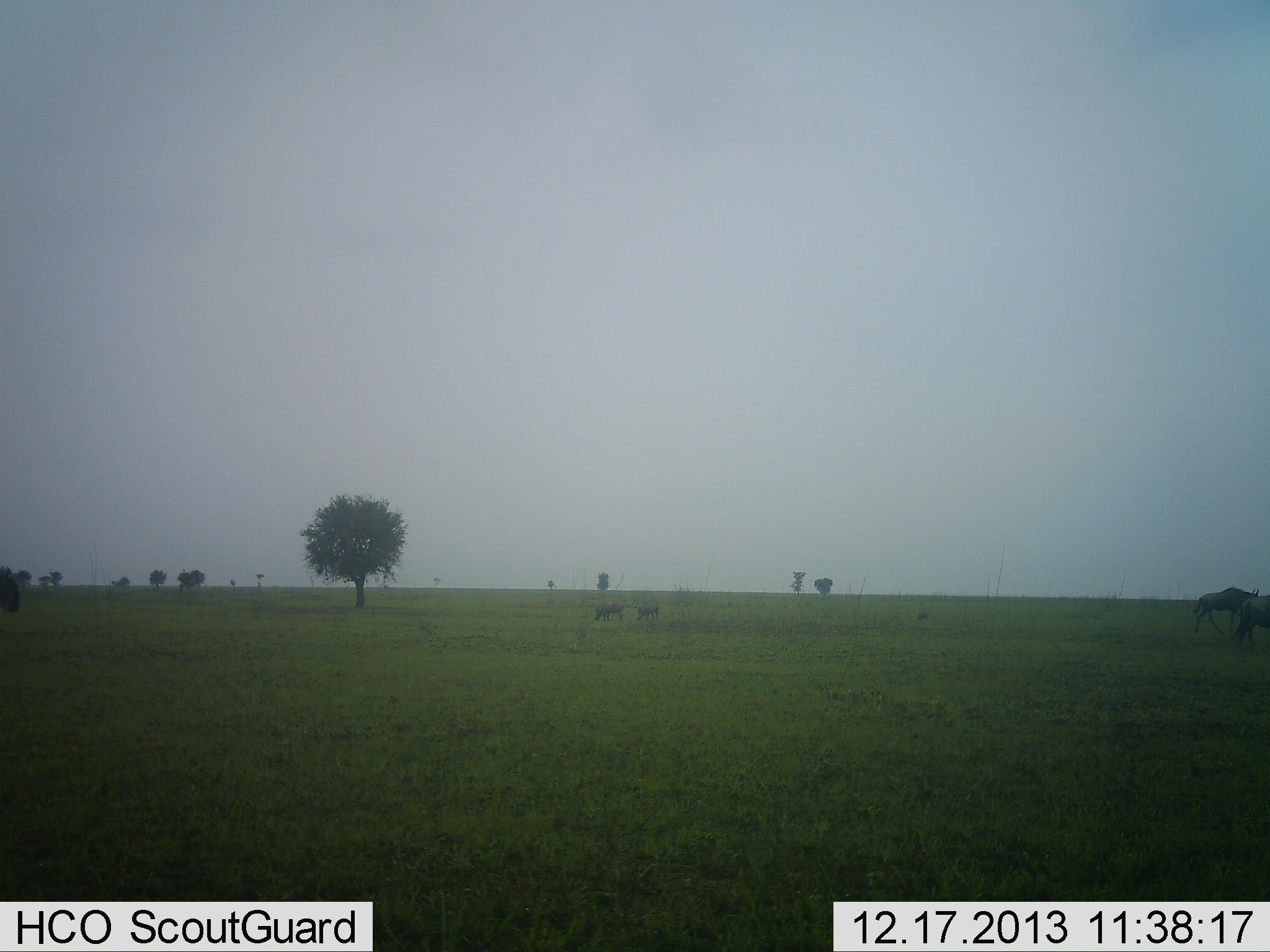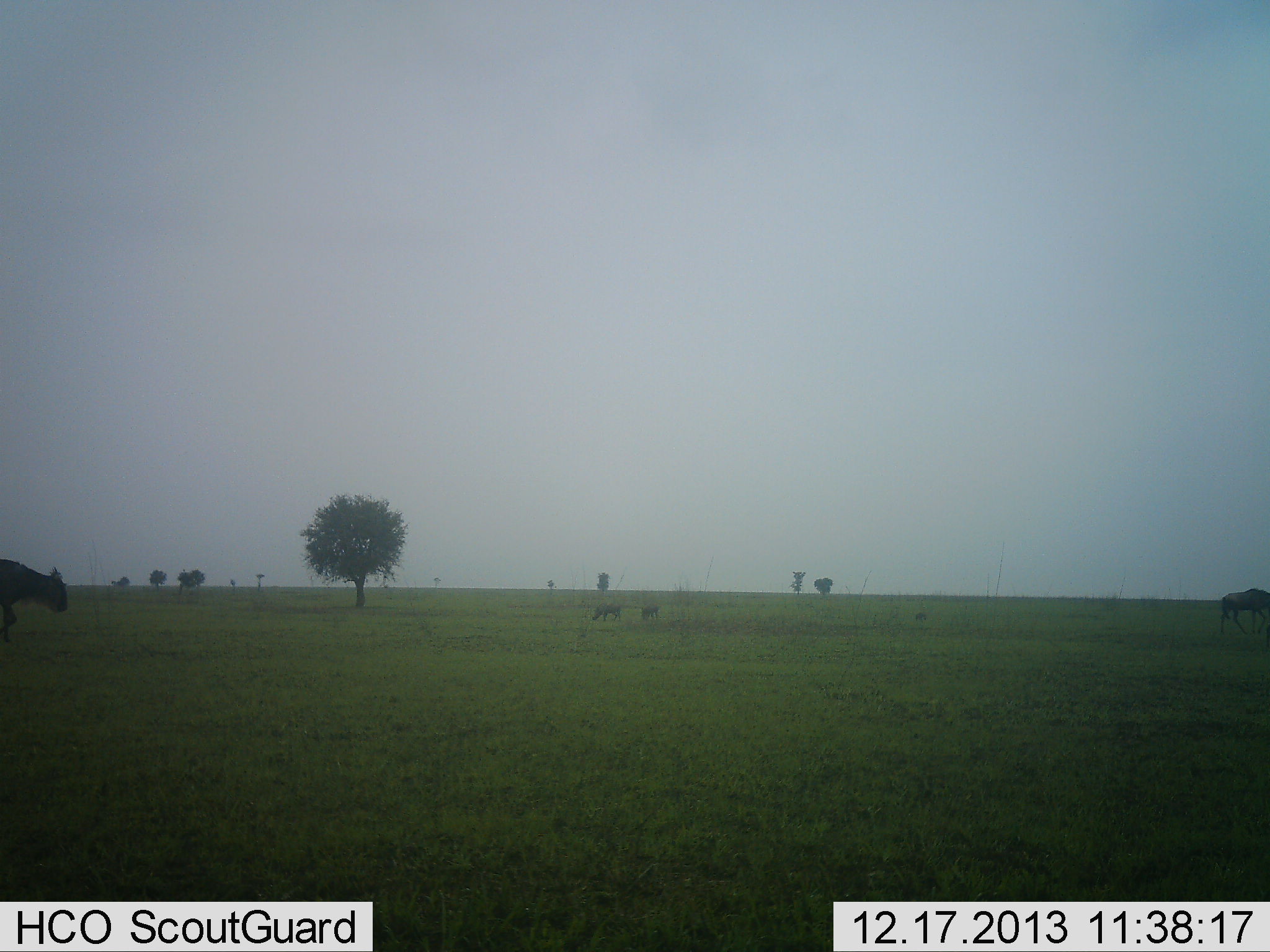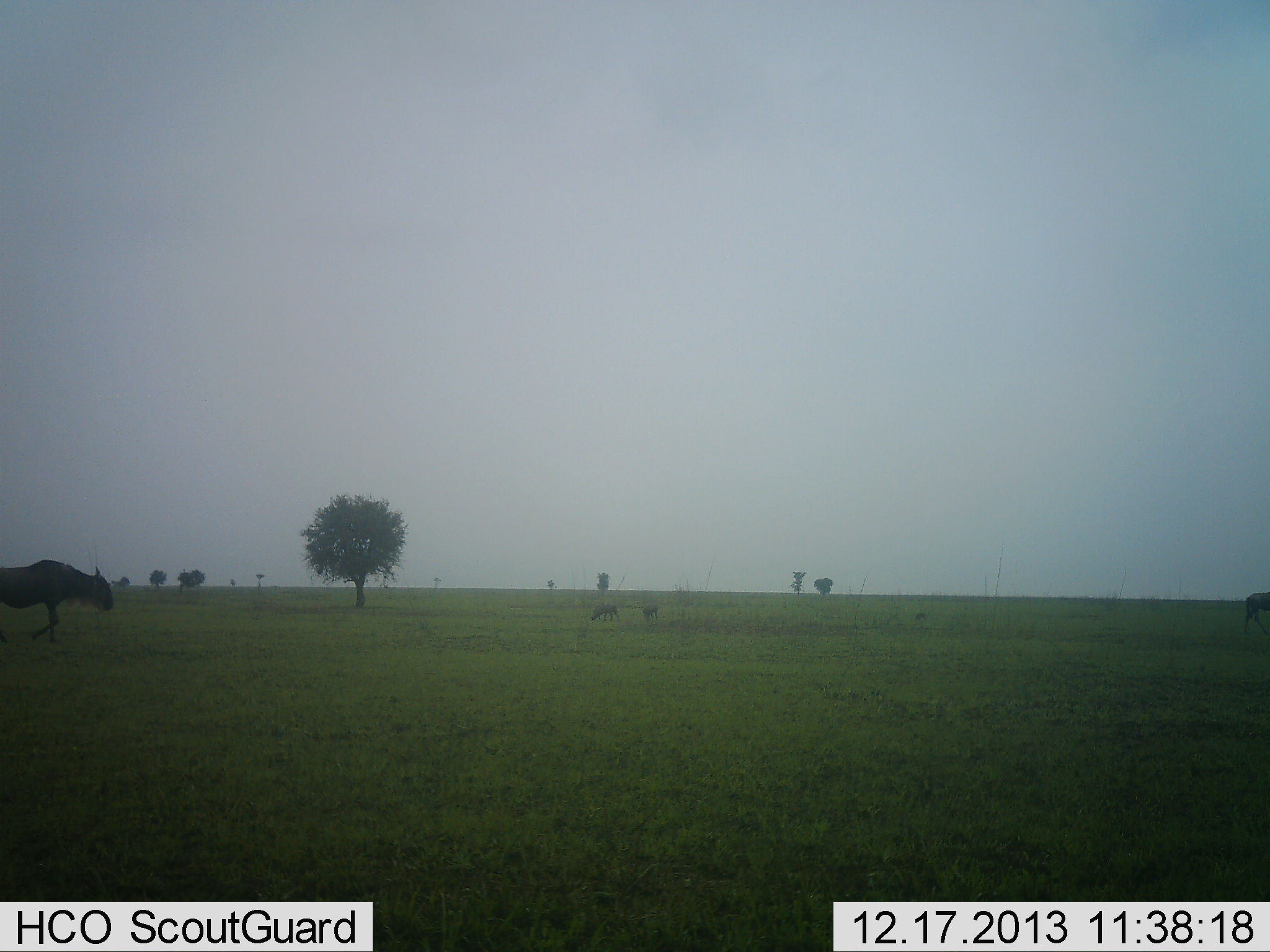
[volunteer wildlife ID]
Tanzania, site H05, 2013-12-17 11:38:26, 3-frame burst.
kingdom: Animalia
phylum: Chordata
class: Mammalia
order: Artiodactyla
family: Bovidae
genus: Connochaetes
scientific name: Connochaetes taurinus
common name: blue wildebeest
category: wildebeest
Wildebeest (blue wildebeest) (Connochaetes taurinus), count 4. Behavior (volunteer vote fractions): standing 20%, resting 0%, moving 90%, interacting 0%. Young present (vote fraction): 0%. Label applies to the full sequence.